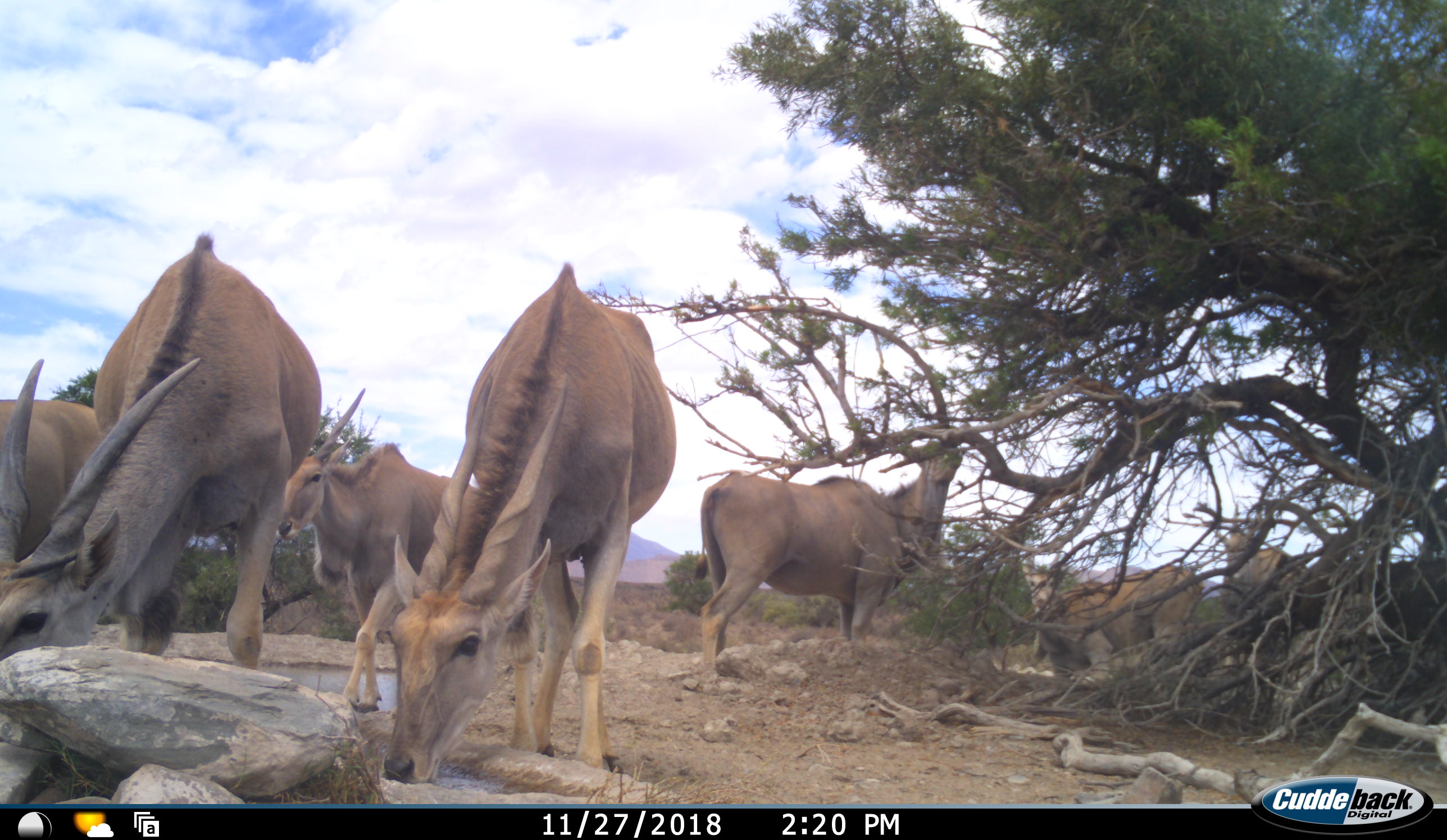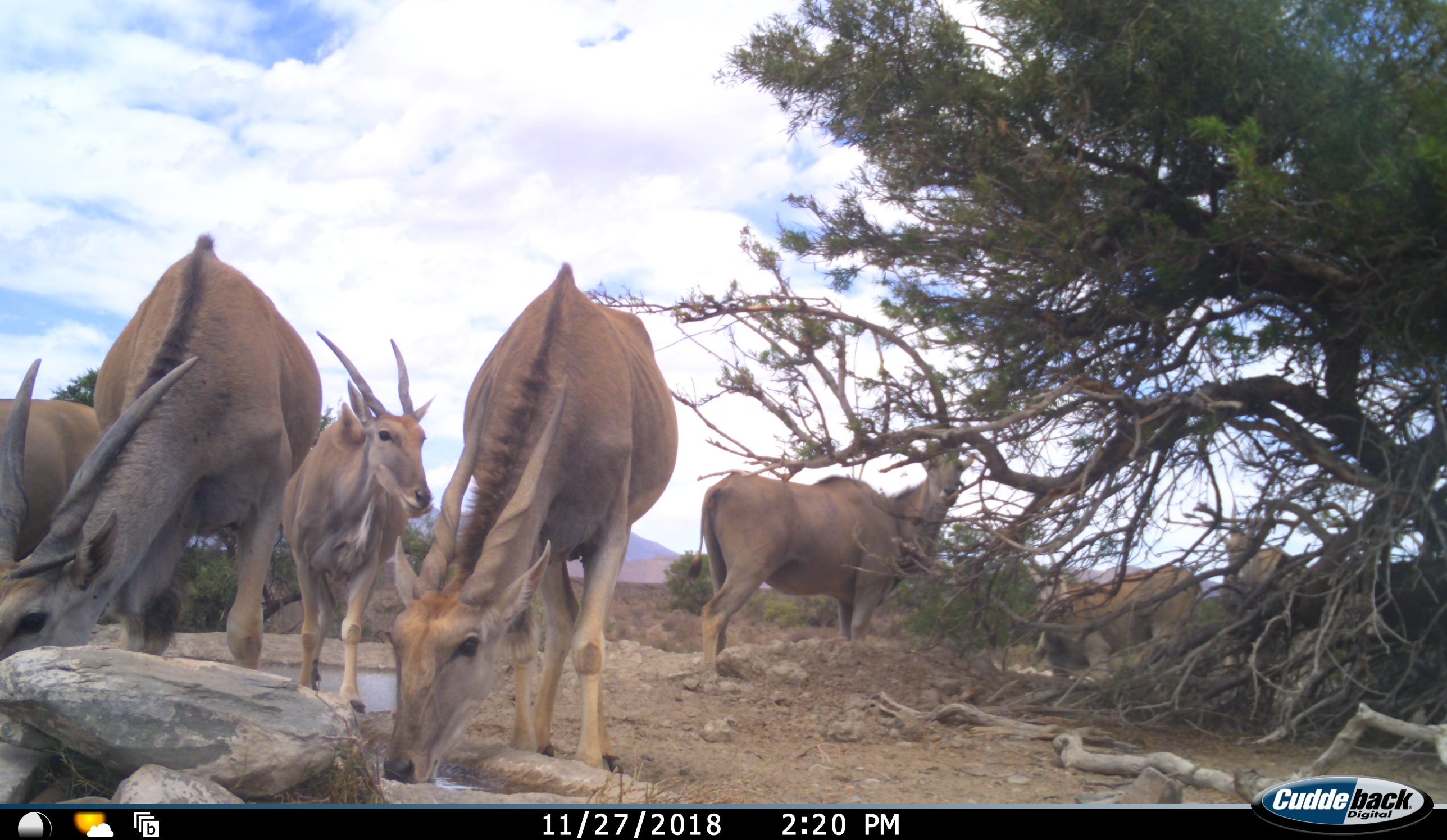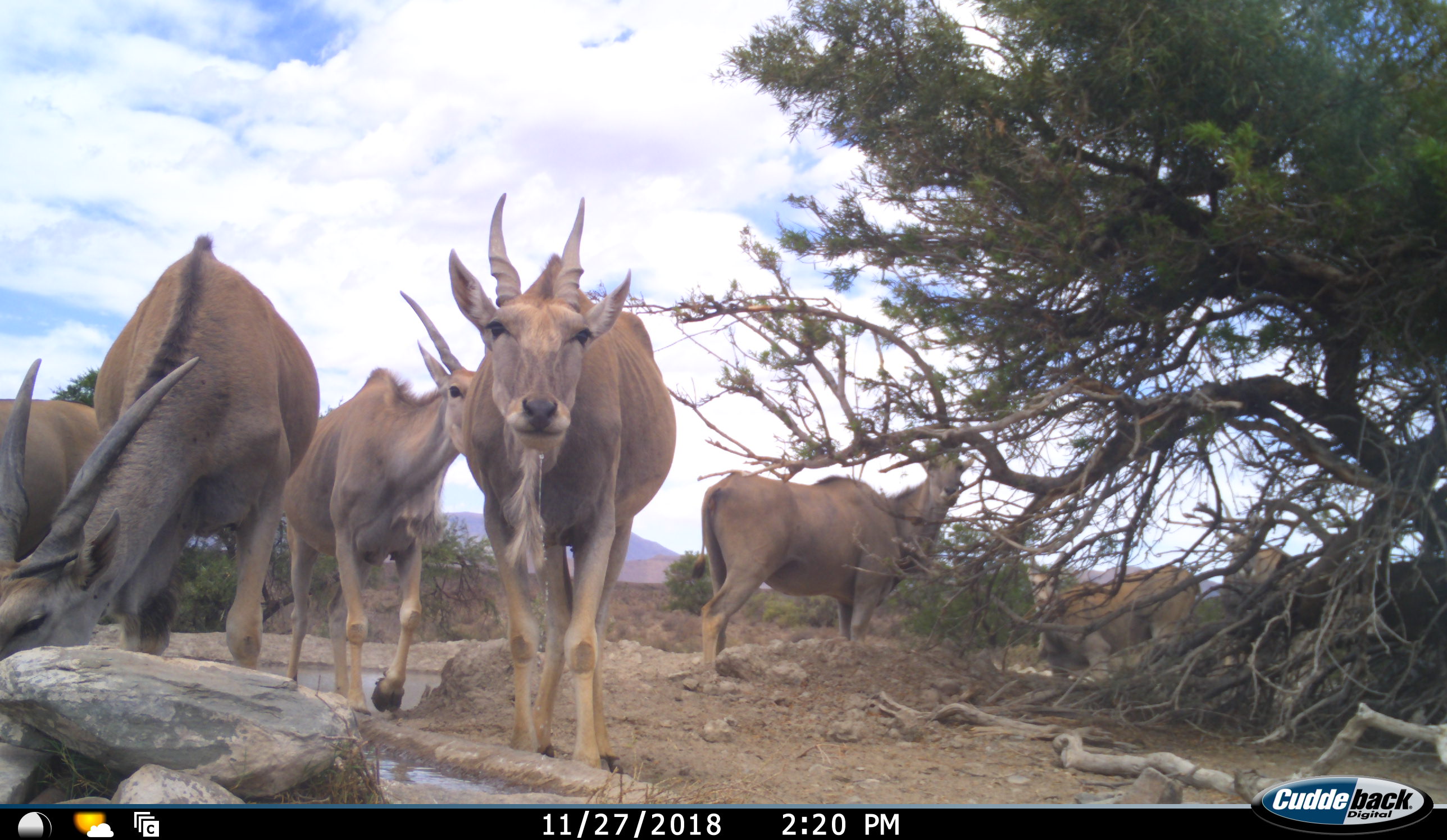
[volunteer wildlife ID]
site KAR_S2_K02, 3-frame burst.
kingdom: Animalia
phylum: Chordata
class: Mammalia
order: Artiodactyla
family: Bovidae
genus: Tragelaphus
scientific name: Tragelaphus oryx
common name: eland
Eland (Tragelaphus oryx), count 7. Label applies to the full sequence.